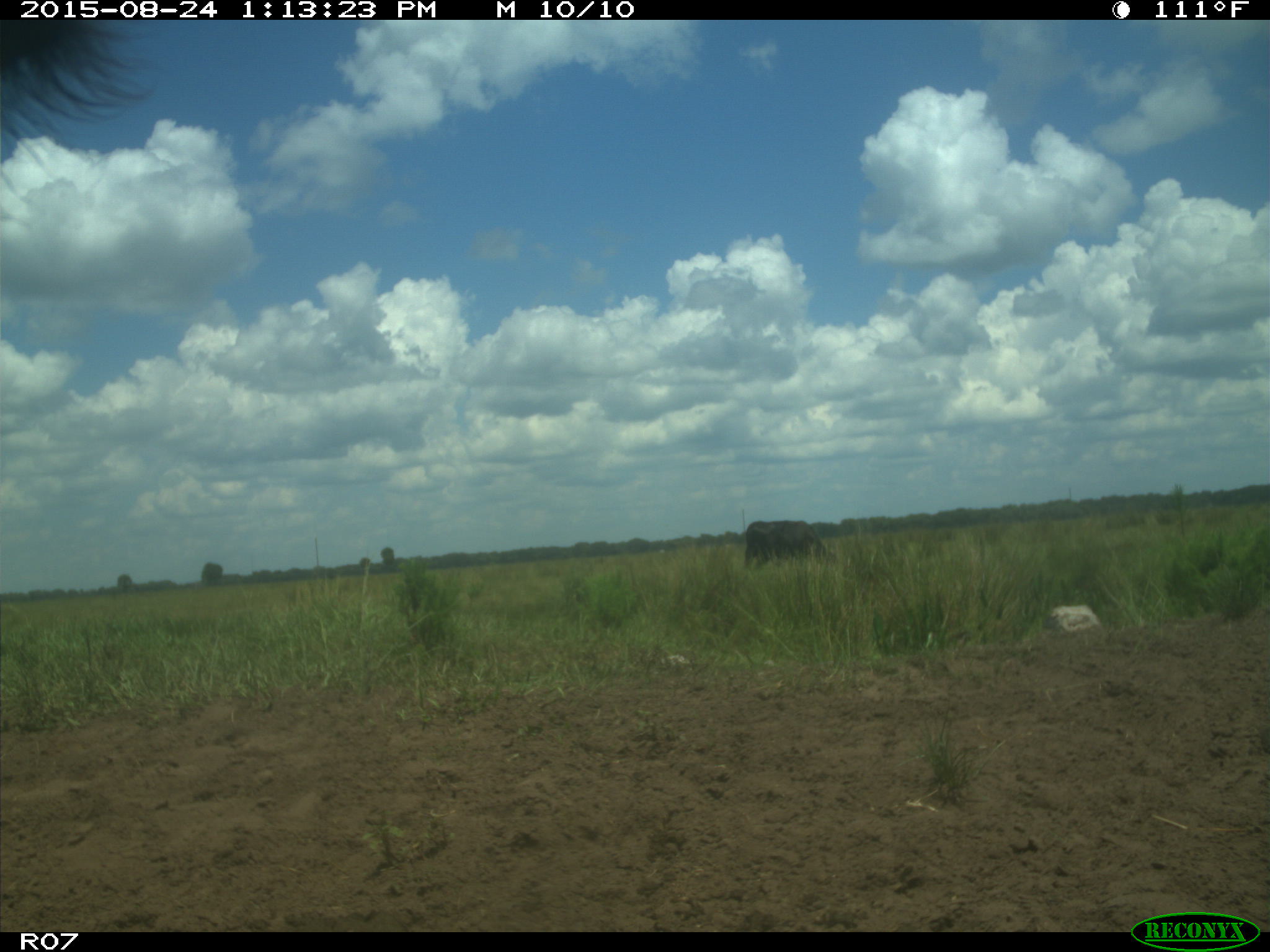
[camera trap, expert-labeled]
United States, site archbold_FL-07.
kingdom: Animalia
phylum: Chordata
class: Mammalia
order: Artiodactyla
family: Bovidae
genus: Bos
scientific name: Bos taurus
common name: domestic cow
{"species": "Bos taurus (domestic cow)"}